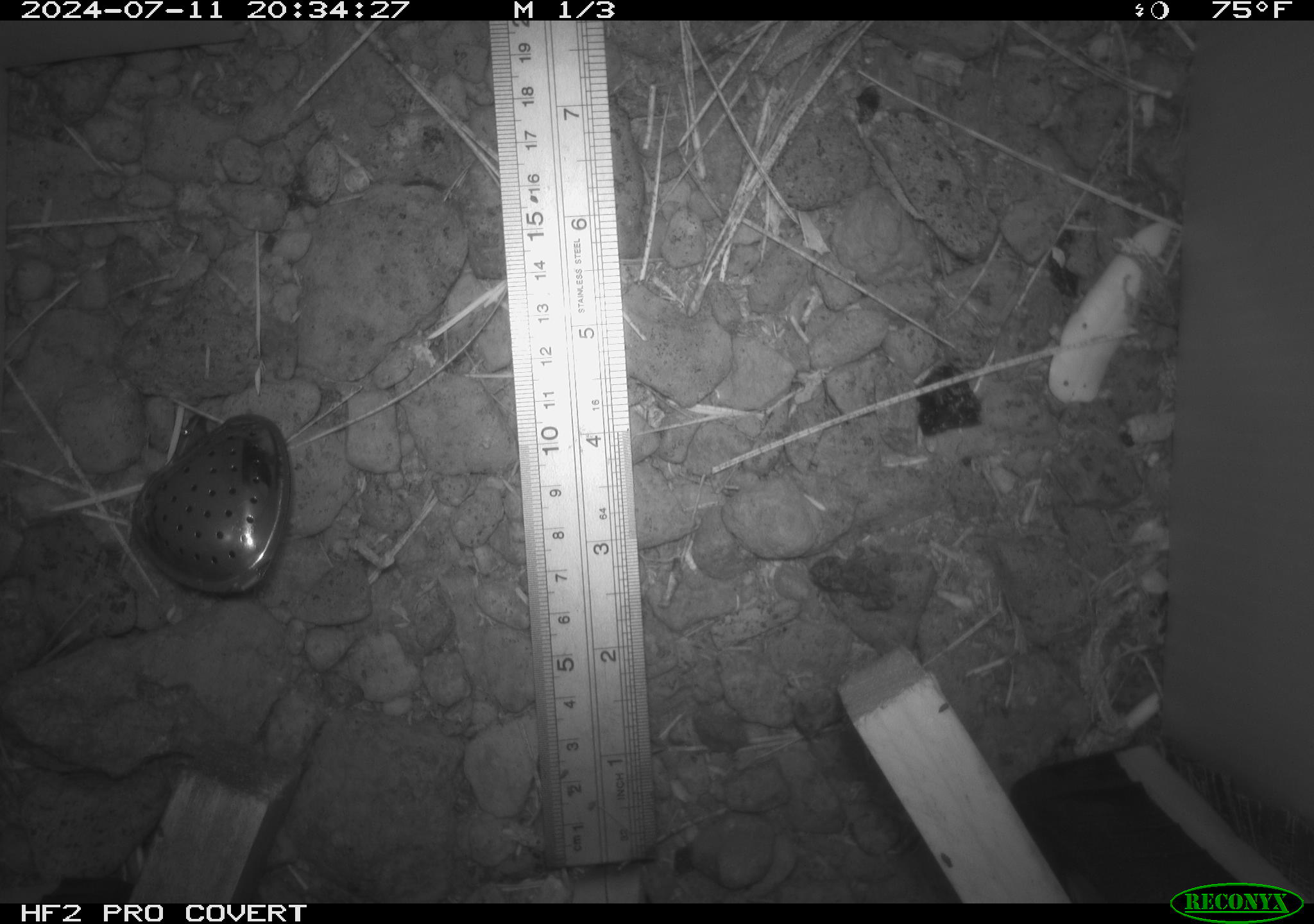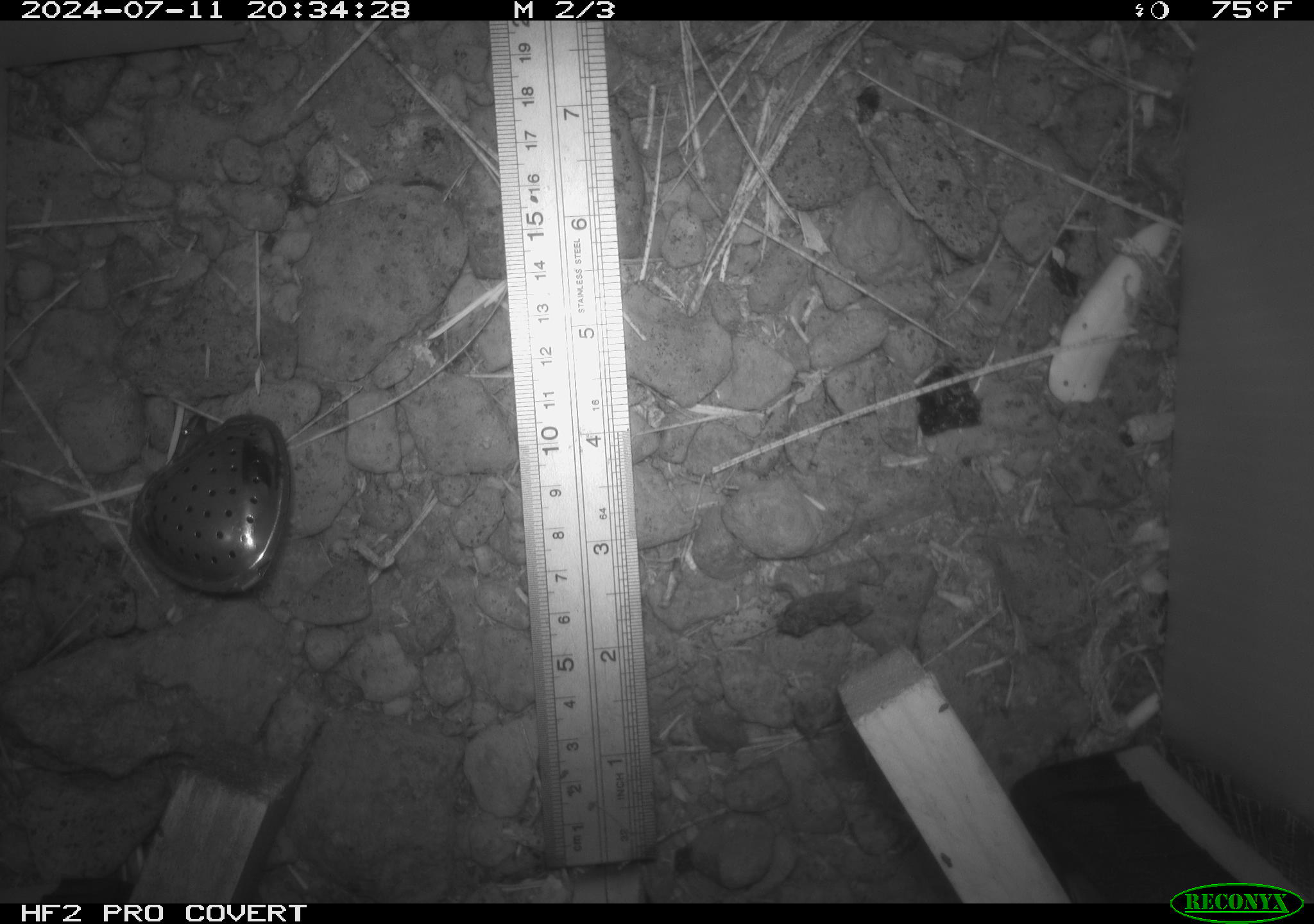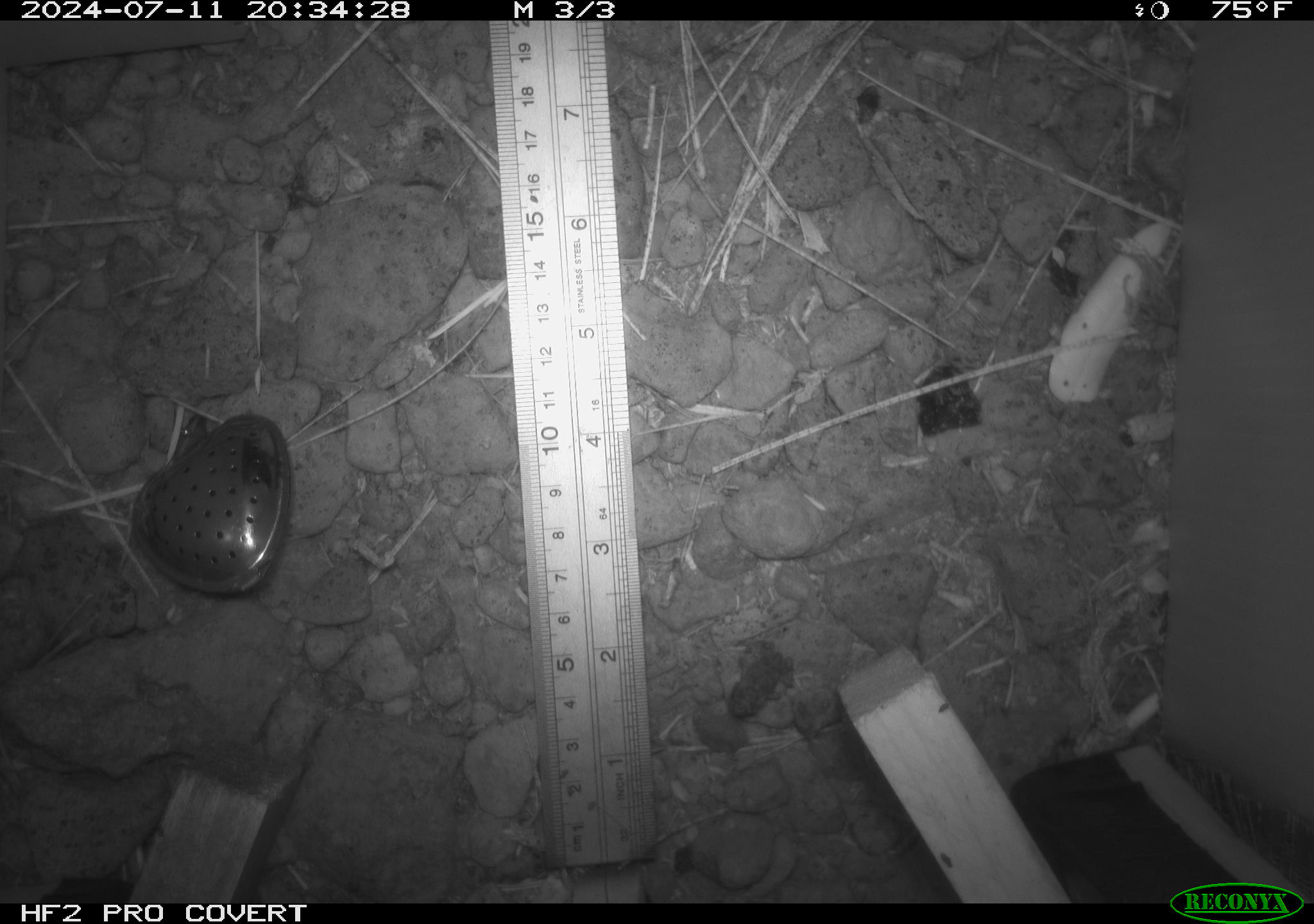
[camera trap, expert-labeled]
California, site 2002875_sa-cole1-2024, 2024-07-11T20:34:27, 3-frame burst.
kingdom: Animalia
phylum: Chordata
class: Amphibia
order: Anura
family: Bufonidae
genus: Anaxyrus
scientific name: Anaxyrus boreas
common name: western toad